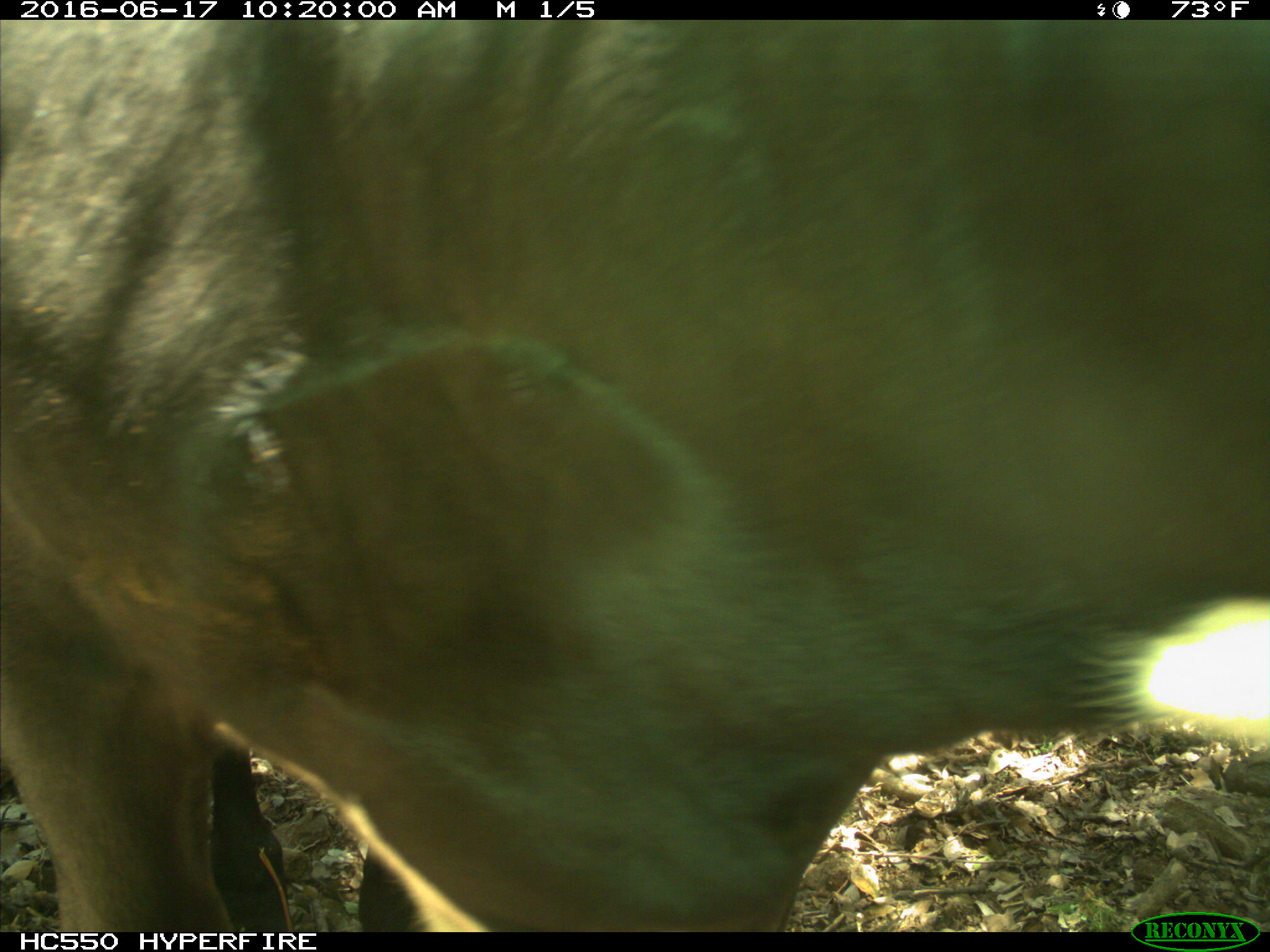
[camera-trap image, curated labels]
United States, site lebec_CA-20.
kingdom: Animalia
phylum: Chordata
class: Mammalia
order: Artiodactyla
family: Bovidae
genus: Bos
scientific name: Bos taurus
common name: domestic cow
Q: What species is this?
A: Bos taurus (domestic cow).